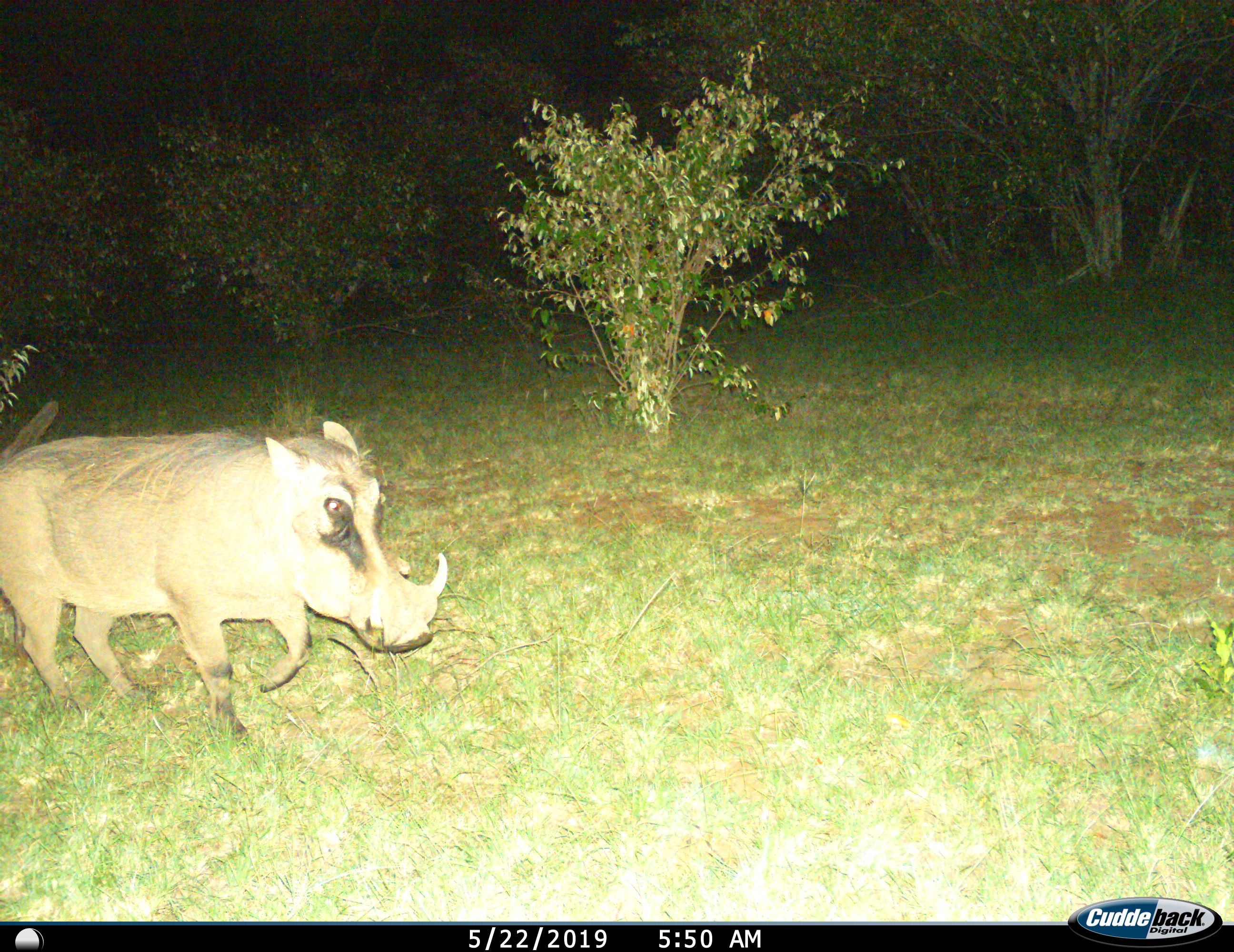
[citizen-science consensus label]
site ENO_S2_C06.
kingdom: Animalia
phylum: Chordata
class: Mammalia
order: Artiodactyla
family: Suidae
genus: Phacochoerus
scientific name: Phacochoerus africanus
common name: warthog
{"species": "warthog (Phacochoerus africanus)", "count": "1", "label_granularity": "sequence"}